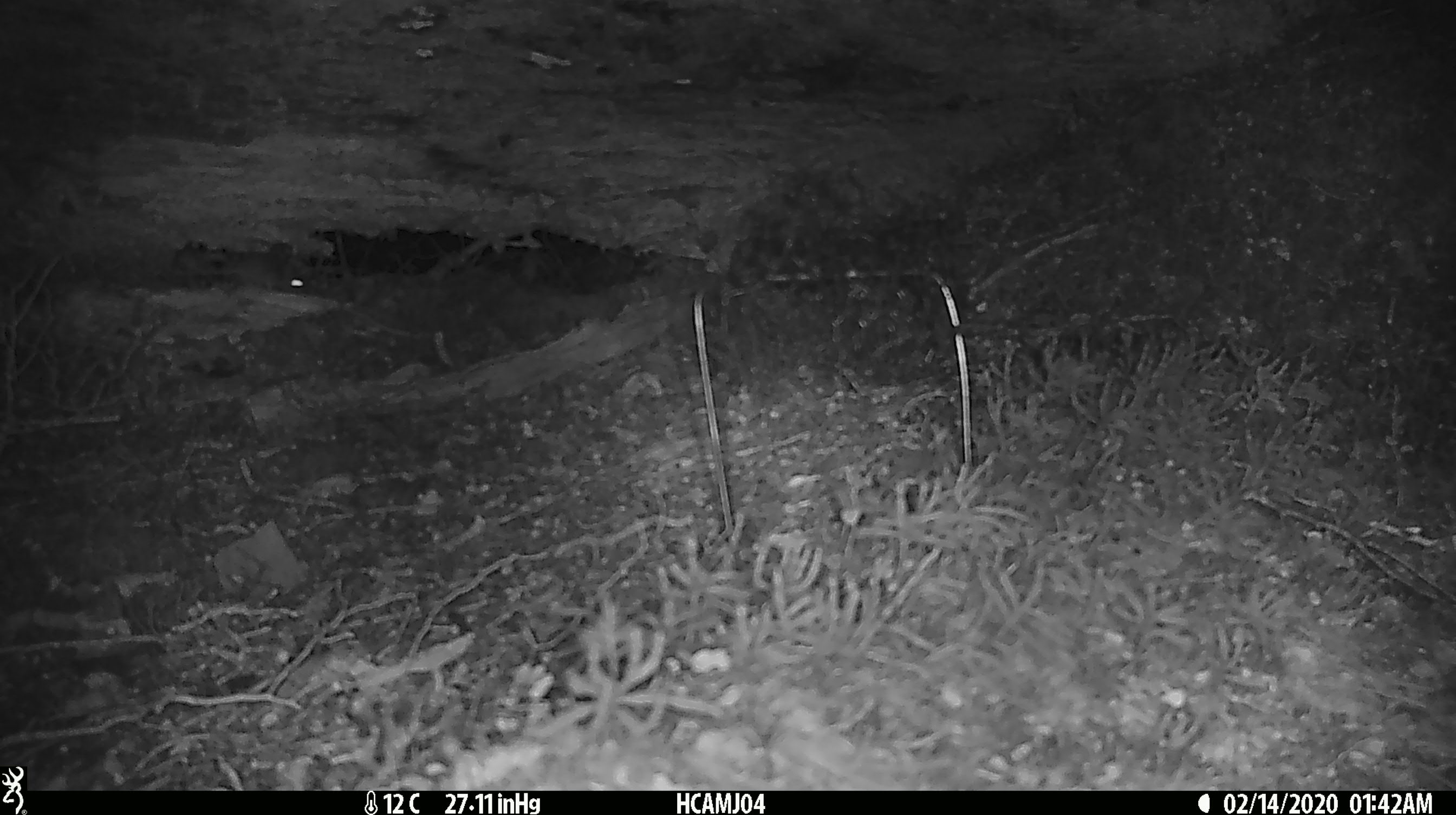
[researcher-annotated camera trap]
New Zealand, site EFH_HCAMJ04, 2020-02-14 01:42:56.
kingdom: Animalia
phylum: Chordata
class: Mammalia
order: Rodentia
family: Muridae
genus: Mus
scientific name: Mus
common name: mouse